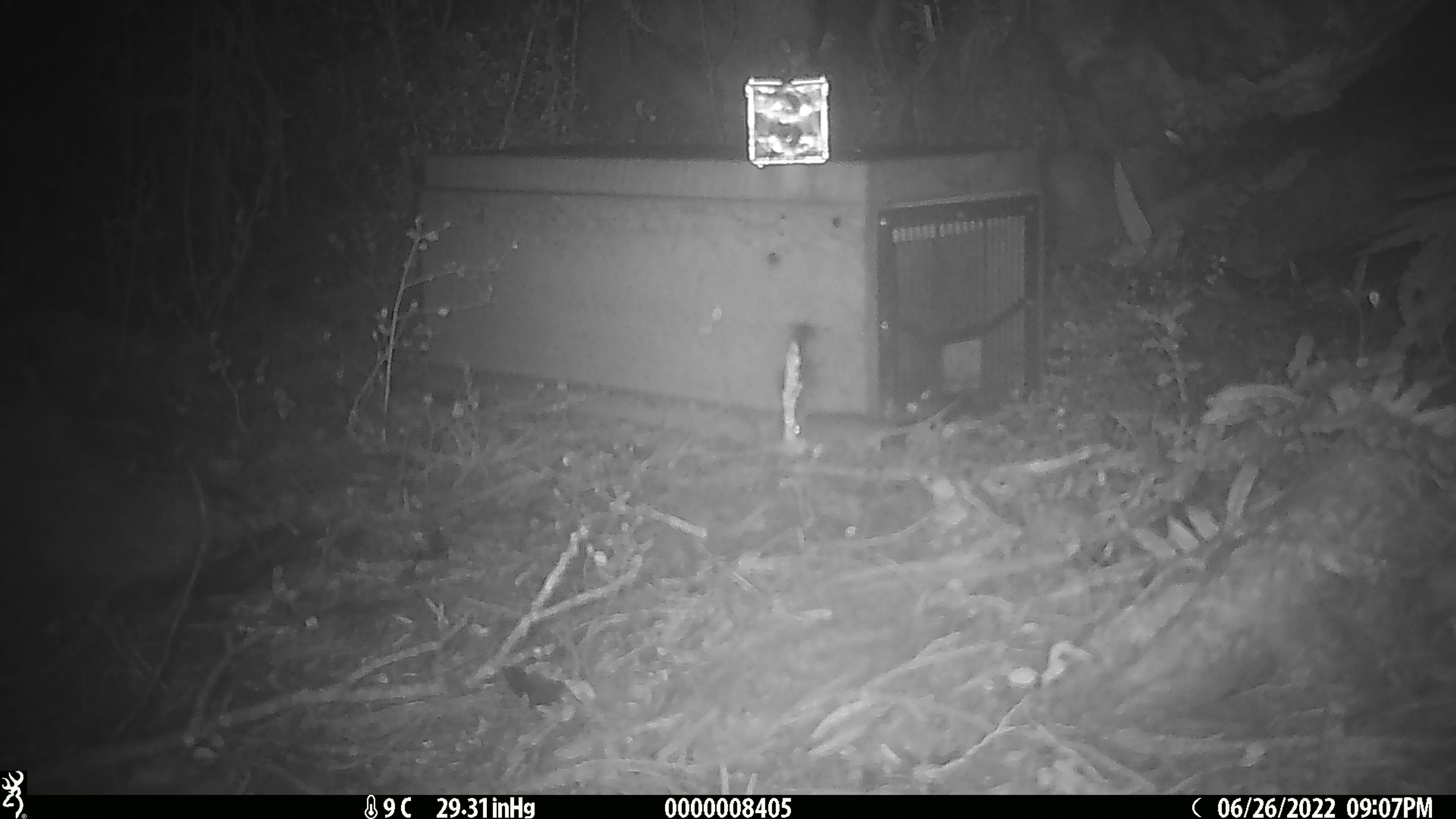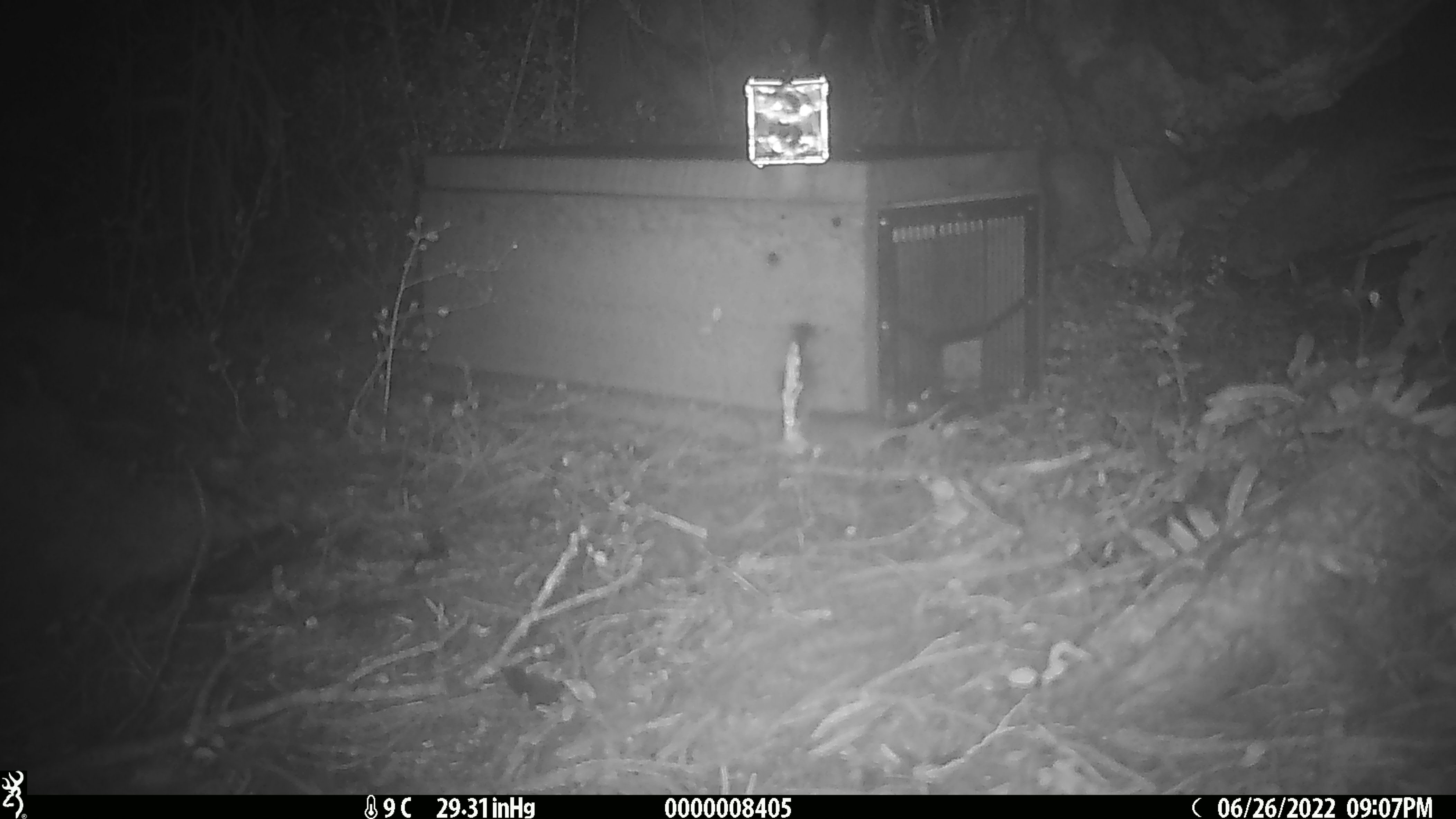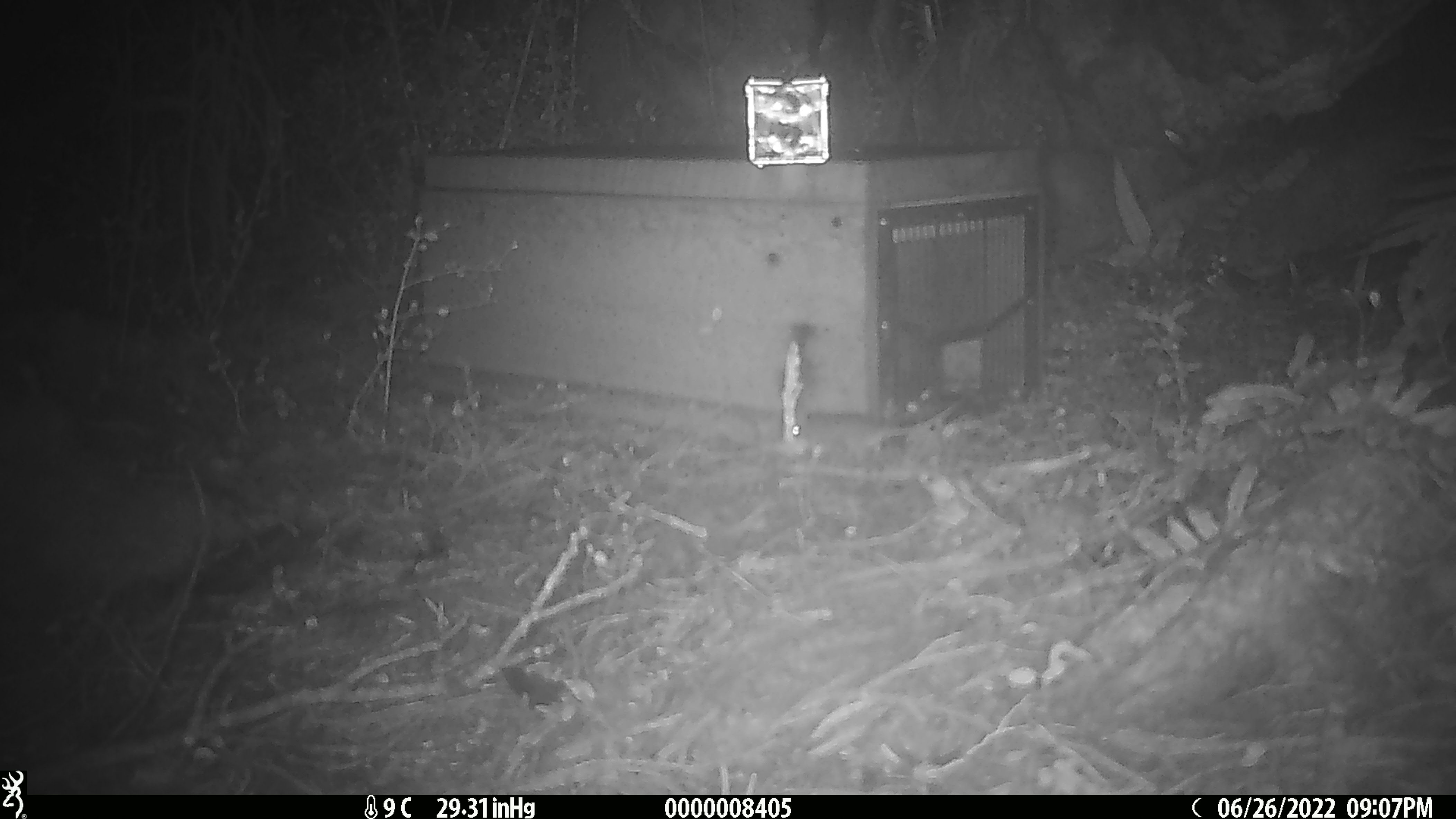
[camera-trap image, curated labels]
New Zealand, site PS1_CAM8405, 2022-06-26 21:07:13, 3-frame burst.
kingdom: Animalia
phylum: Chordata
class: Mammalia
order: Rodentia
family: Muridae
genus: Mus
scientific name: Mus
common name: mouse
Mouse (Mus).